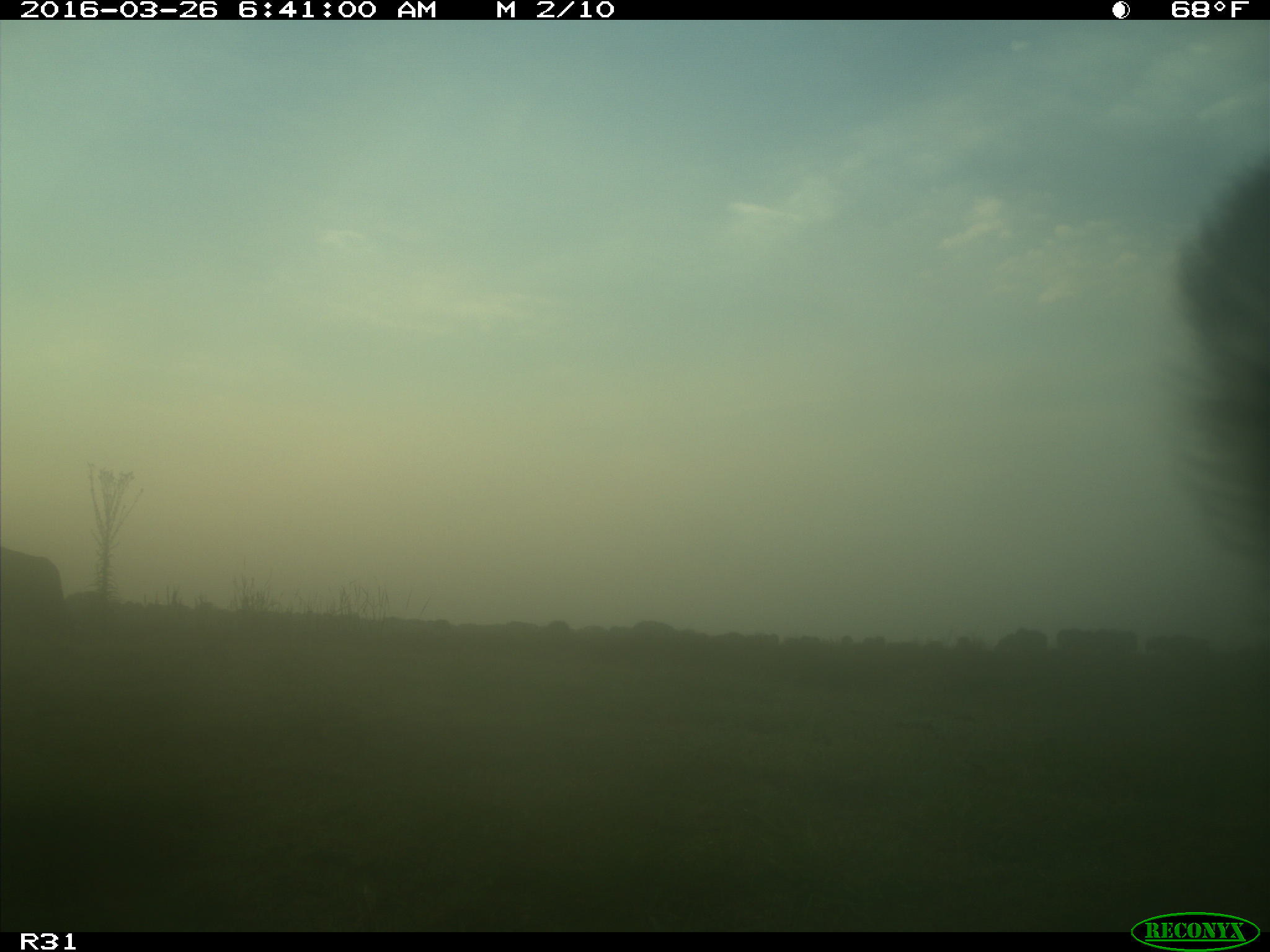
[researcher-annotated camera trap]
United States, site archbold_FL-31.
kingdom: Animalia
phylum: Chordata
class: Mammalia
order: Artiodactyla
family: Bovidae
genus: Bos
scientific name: Bos taurus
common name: domestic cow